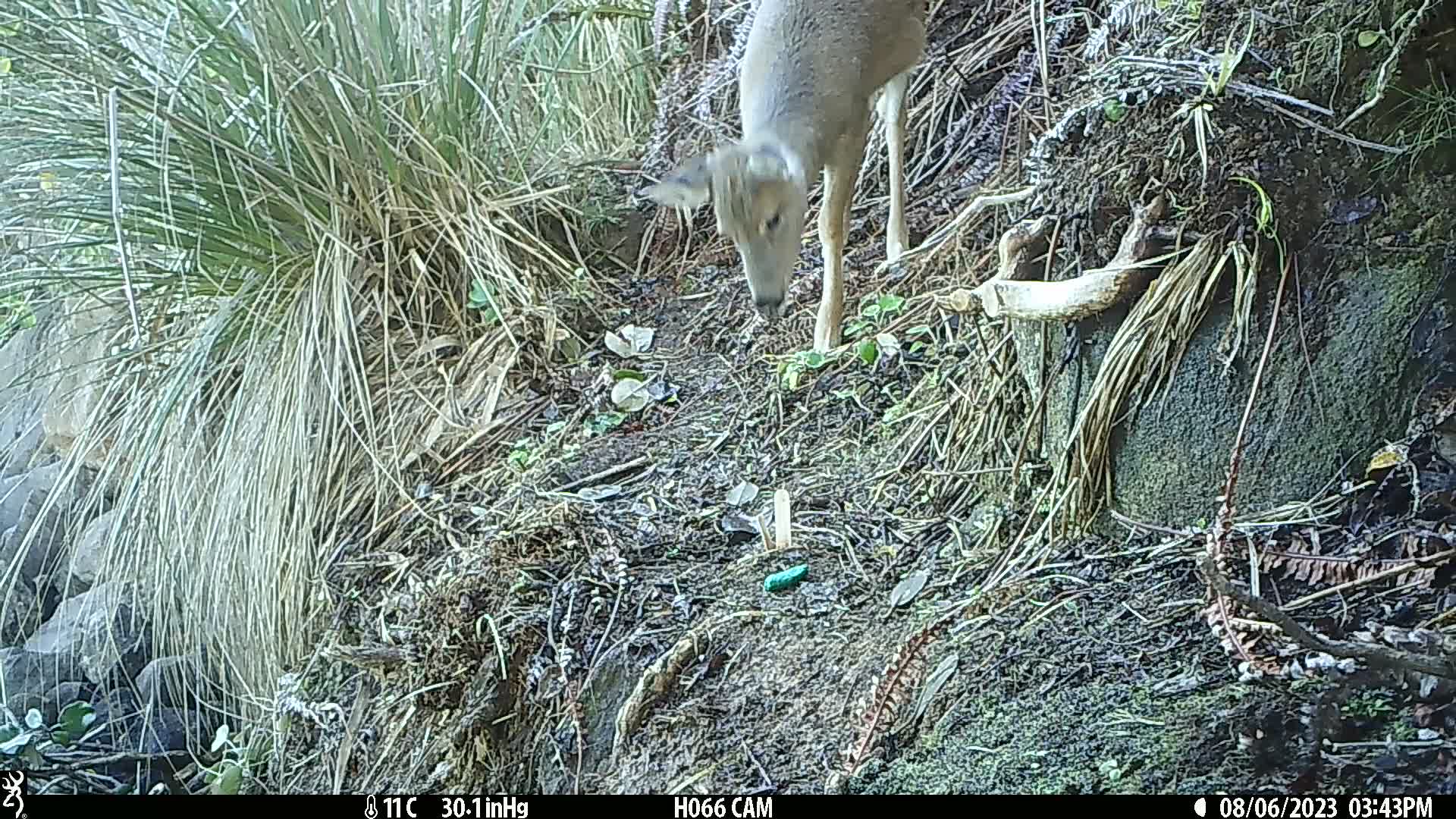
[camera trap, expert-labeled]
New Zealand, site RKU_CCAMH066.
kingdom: Animalia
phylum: Chordata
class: Mammalia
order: Artiodactyla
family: Cervidae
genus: Odocoileus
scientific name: Odocoileus virginianus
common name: white-tailed deer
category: white tailed deer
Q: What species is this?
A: White tailed deer (white-tailed deer) (Odocoileus virginianus).